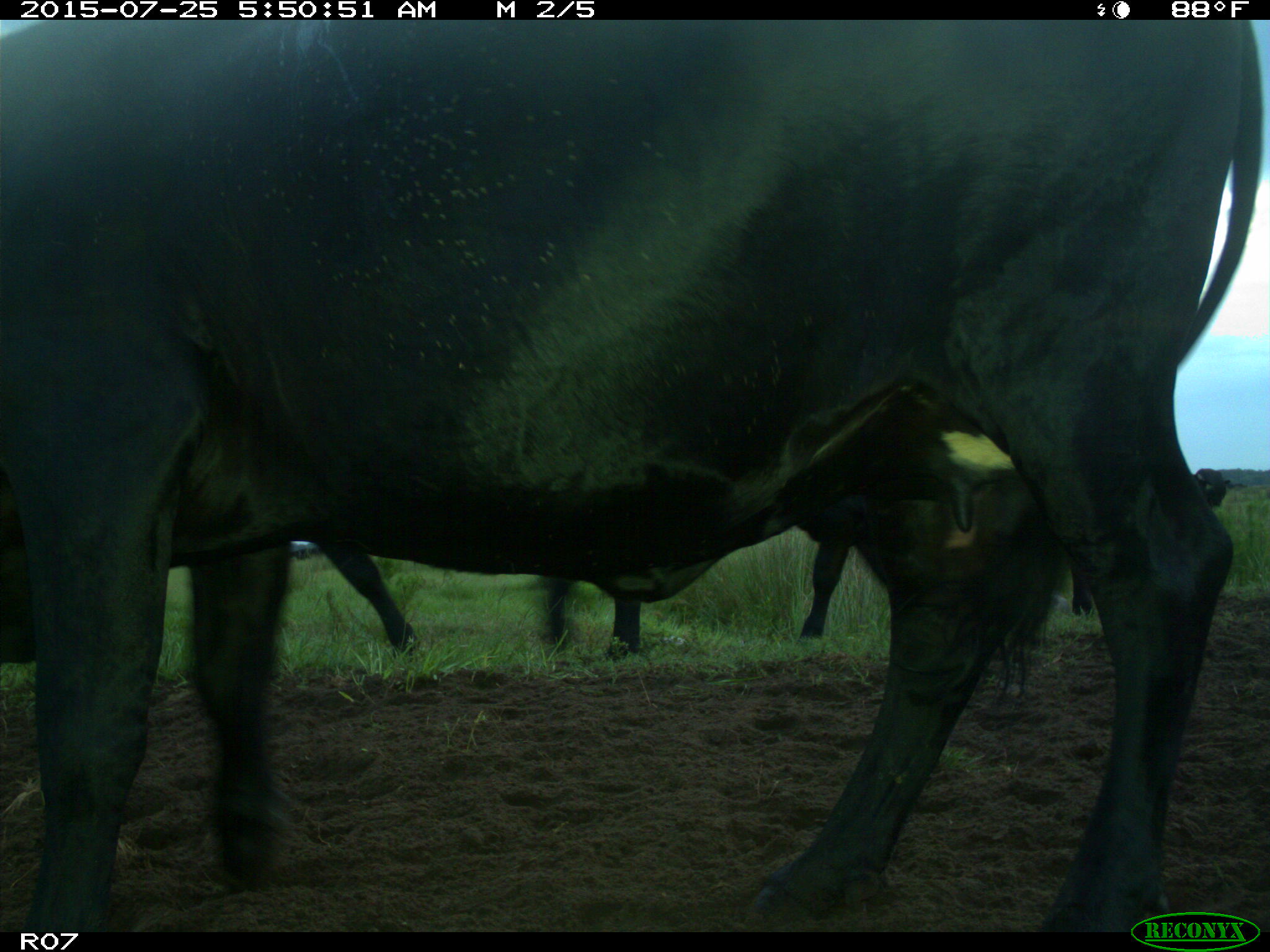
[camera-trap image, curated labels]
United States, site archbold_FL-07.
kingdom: Animalia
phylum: Chordata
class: Mammalia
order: Artiodactyla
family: Bovidae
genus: Bos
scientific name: Bos taurus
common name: domestic cow